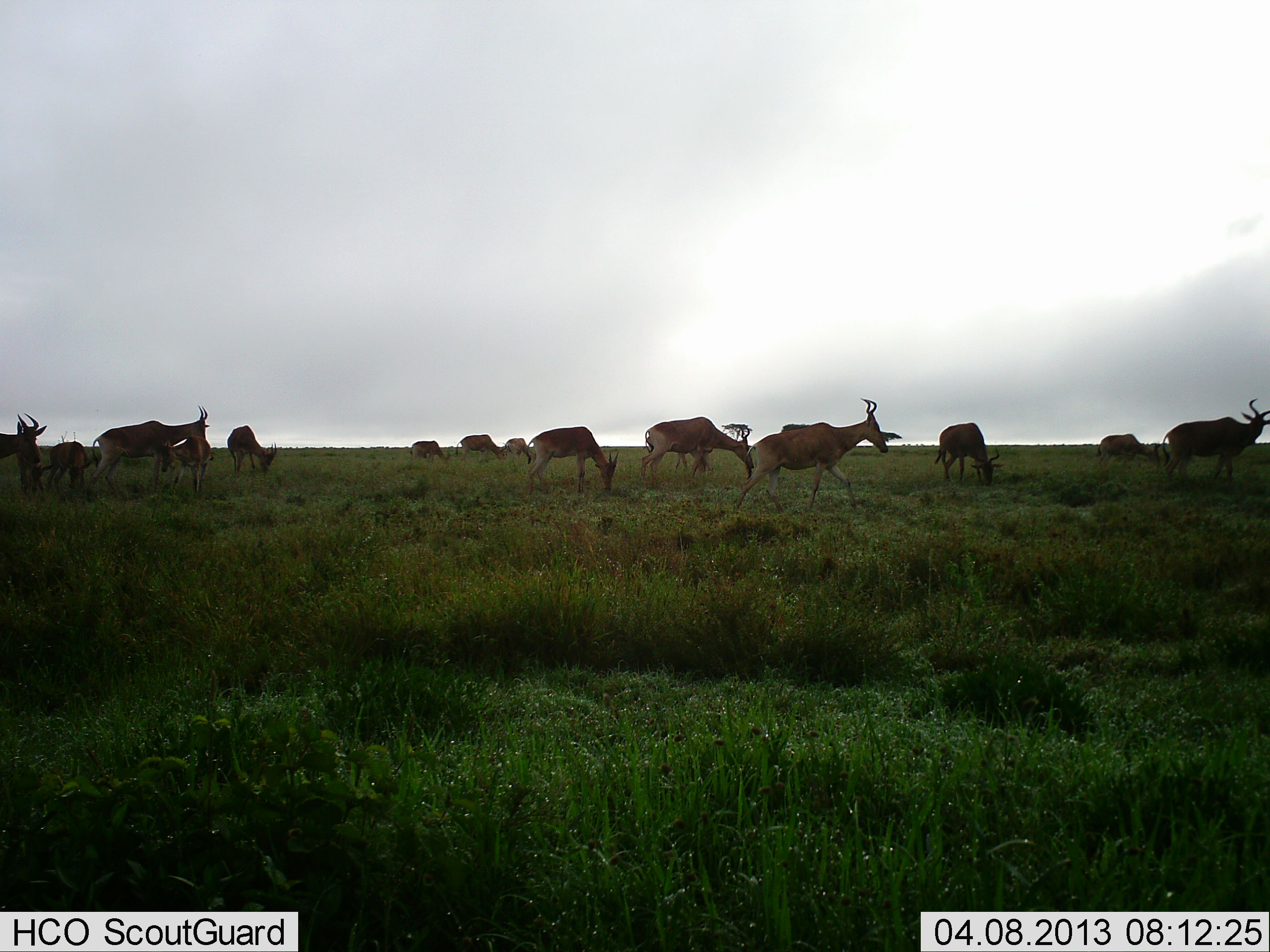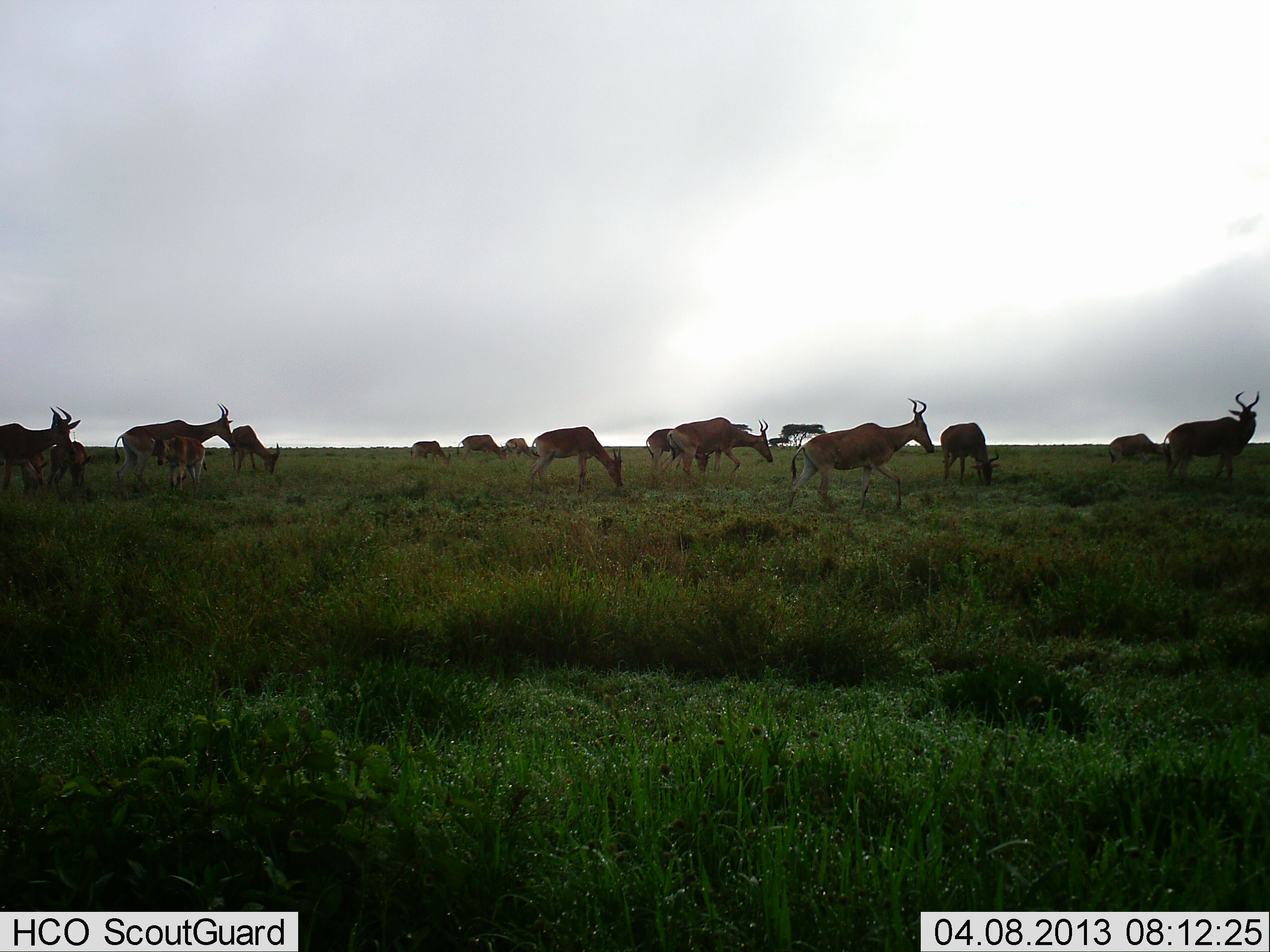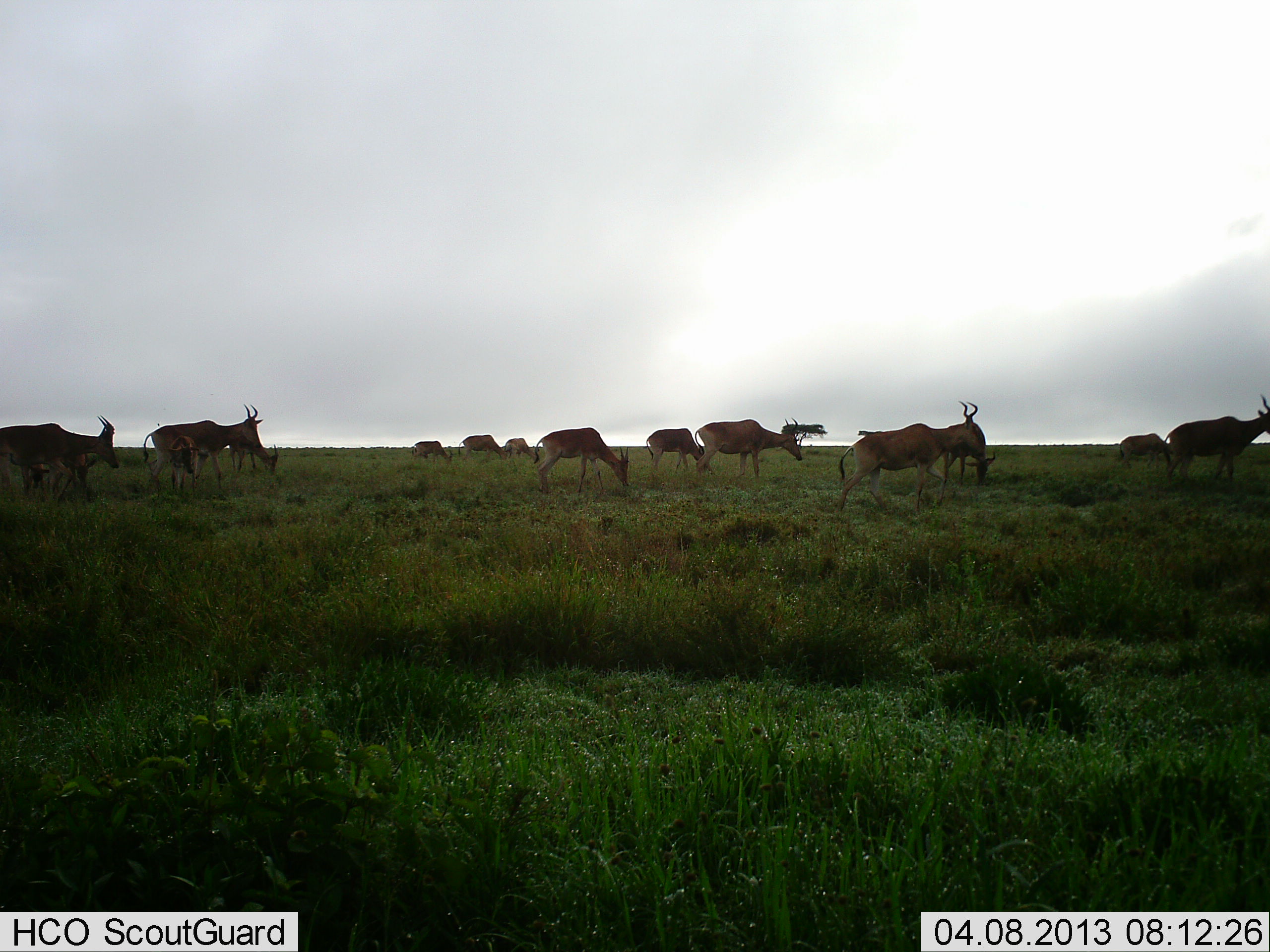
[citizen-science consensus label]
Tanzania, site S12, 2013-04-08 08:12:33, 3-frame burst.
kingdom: Animalia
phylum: Chordata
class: Mammalia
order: Artiodactyla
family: Bovidae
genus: Alcelaphus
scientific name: Alcelaphus buselaphus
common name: hartebeest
Hartebeest (Alcelaphus buselaphus), count 11-50. Behavior (volunteer vote fractions): standing 44%, resting 0%, moving 74%, interacting 0%. Young present (vote fraction): 30%. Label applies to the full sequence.